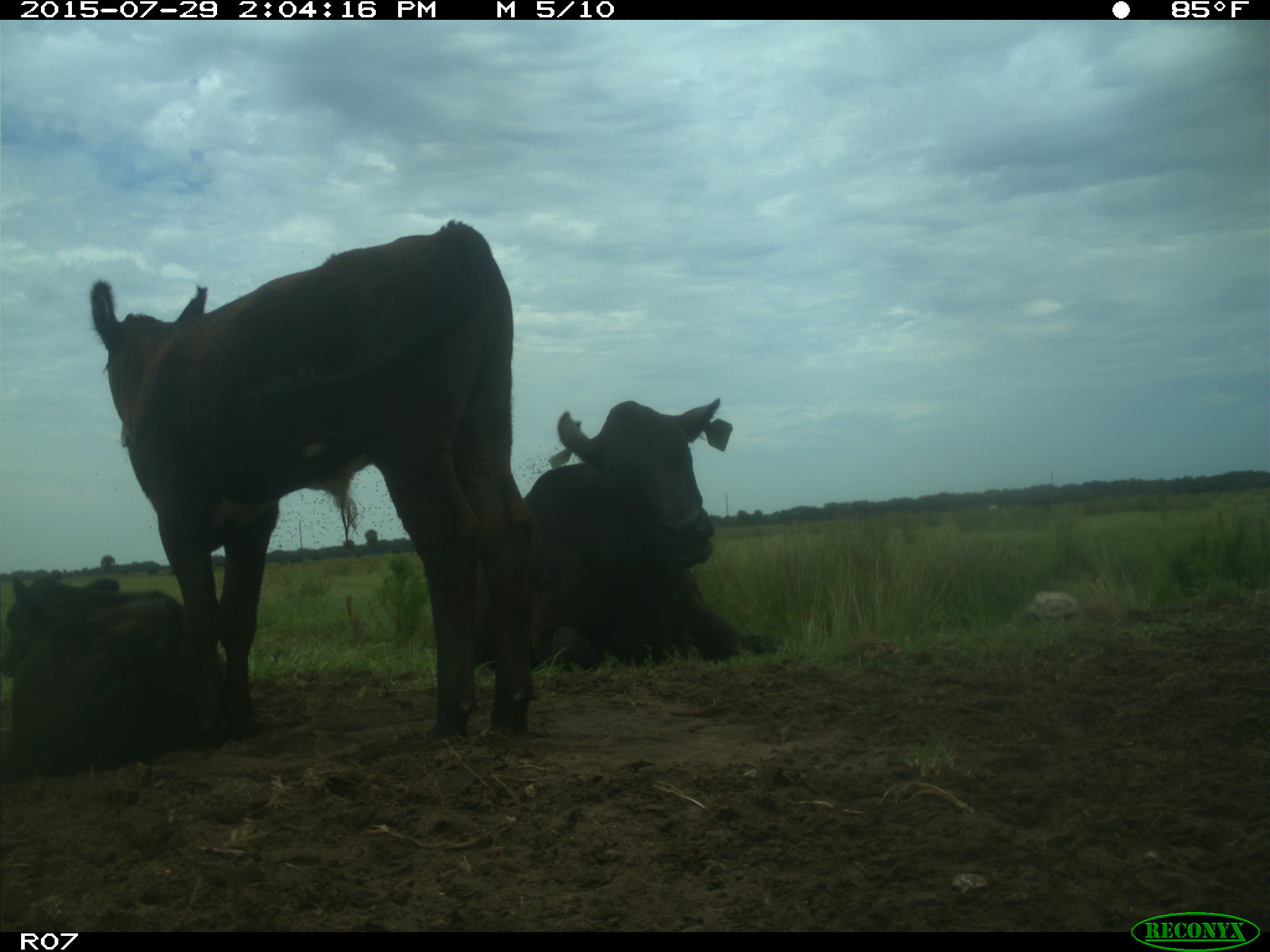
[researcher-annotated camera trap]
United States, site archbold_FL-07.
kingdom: Animalia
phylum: Chordata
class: Mammalia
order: Artiodactyla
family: Bovidae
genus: Bos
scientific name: Bos taurus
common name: domestic cow